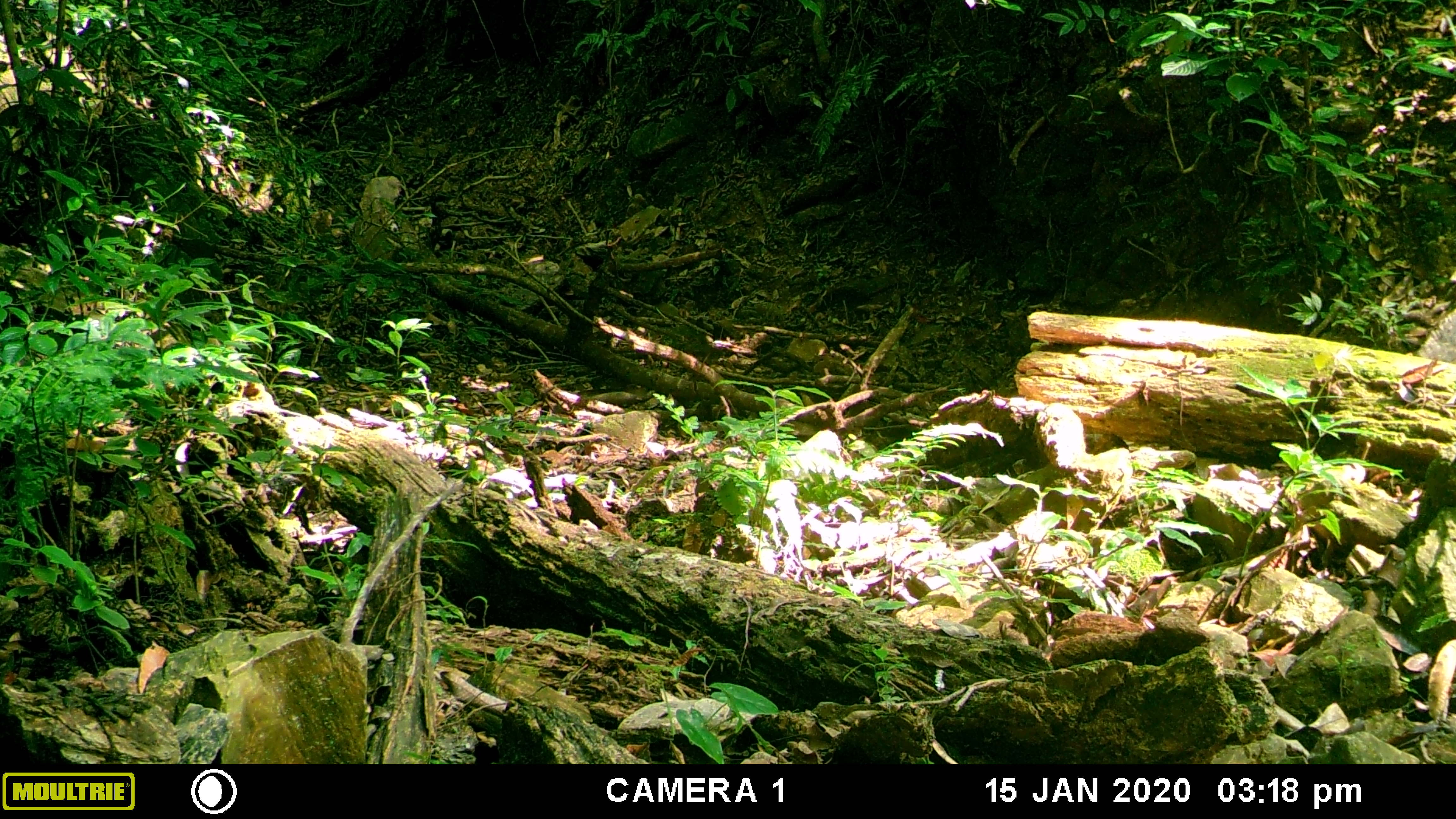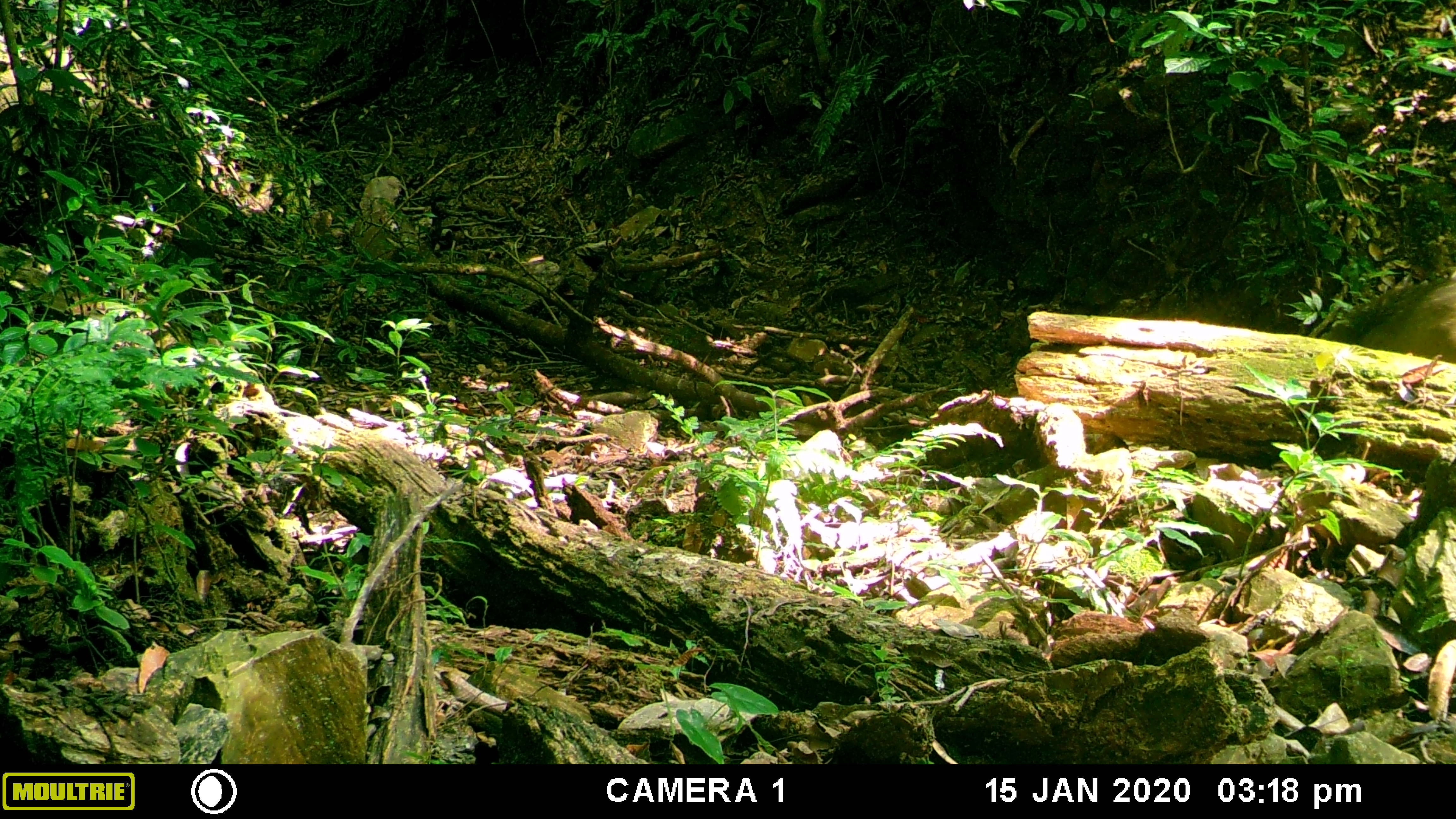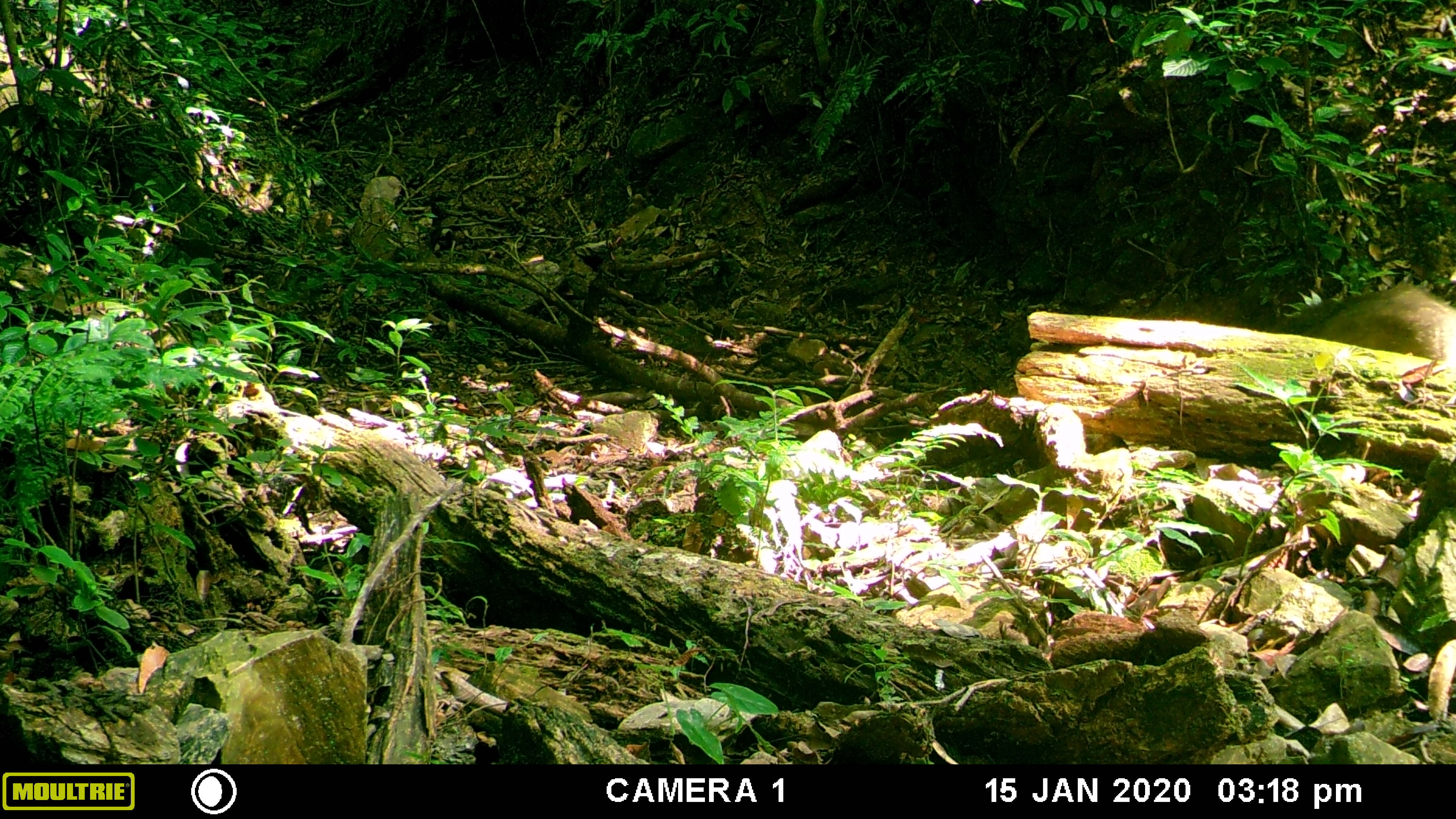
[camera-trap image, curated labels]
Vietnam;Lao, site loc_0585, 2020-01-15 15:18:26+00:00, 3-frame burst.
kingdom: Animalia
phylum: Chordata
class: Mammalia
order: Artiodactyla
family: Suidae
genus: Sus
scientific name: Sus scrofa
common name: eurasian wild pig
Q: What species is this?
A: Eurasian wild pig (Sus scrofa).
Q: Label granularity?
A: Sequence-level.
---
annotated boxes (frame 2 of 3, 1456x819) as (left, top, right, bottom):
eurasian wild pig: (1319, 274, 1456, 363)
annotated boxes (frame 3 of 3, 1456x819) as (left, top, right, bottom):
eurasian wild pig: (1272, 277, 1456, 364)